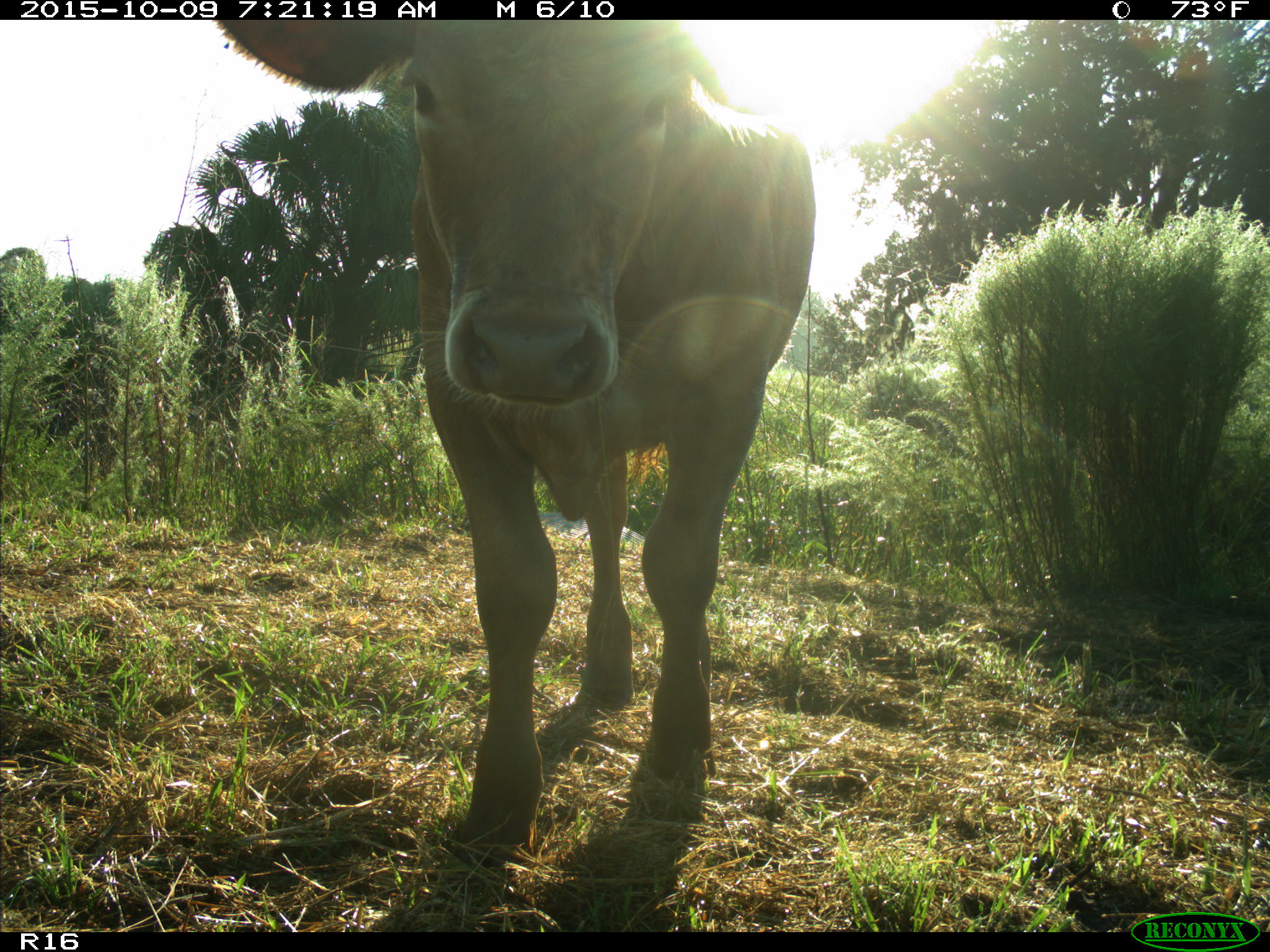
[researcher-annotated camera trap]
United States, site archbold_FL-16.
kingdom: Animalia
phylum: Chordata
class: Mammalia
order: Artiodactyla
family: Bovidae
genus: Bos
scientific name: Bos taurus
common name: domestic cow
Bos taurus (domestic cow).